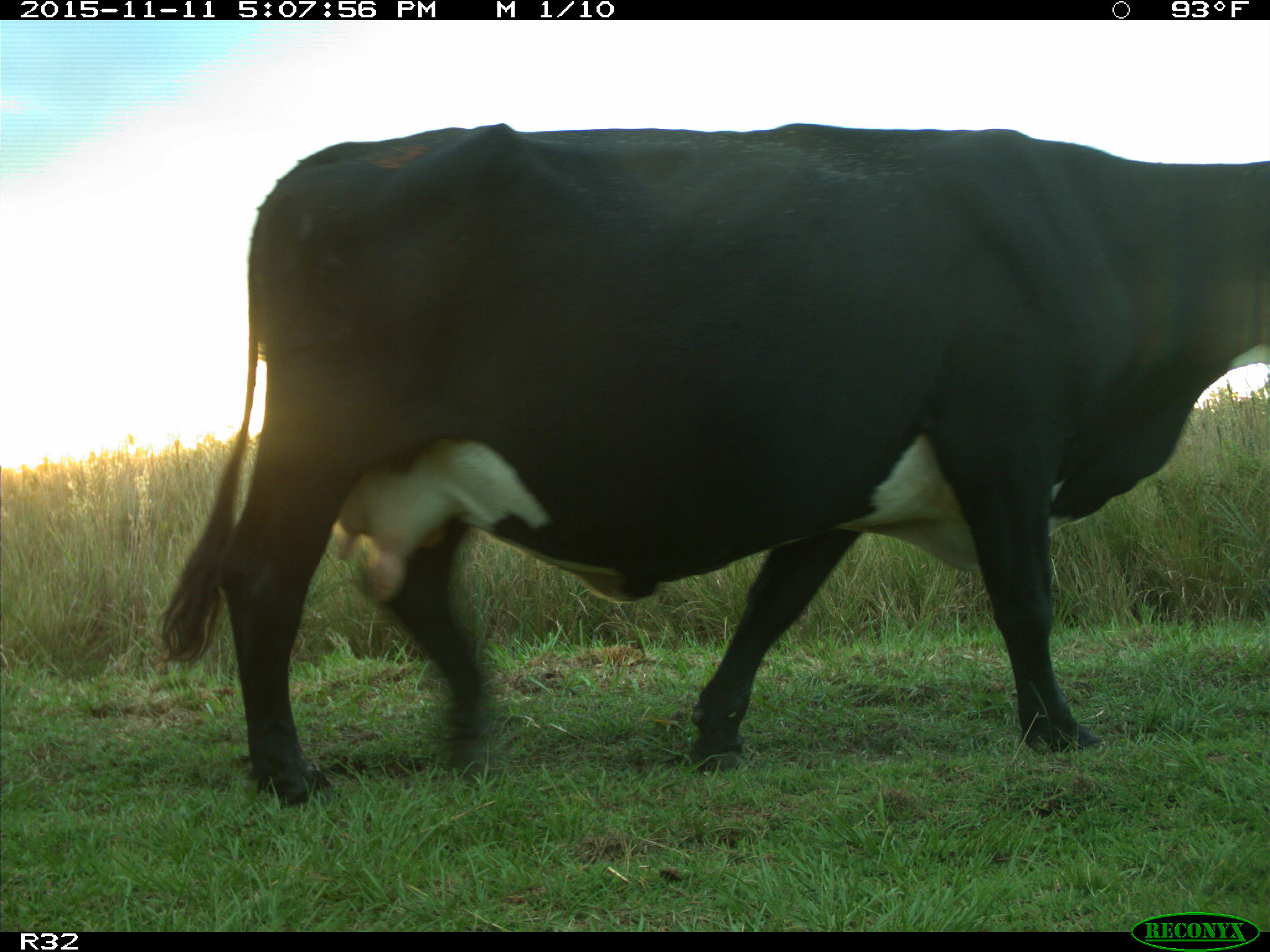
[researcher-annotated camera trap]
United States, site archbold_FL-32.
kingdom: Animalia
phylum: Chordata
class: Mammalia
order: Artiodactyla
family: Bovidae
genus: Bos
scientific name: Bos taurus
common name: domestic cow